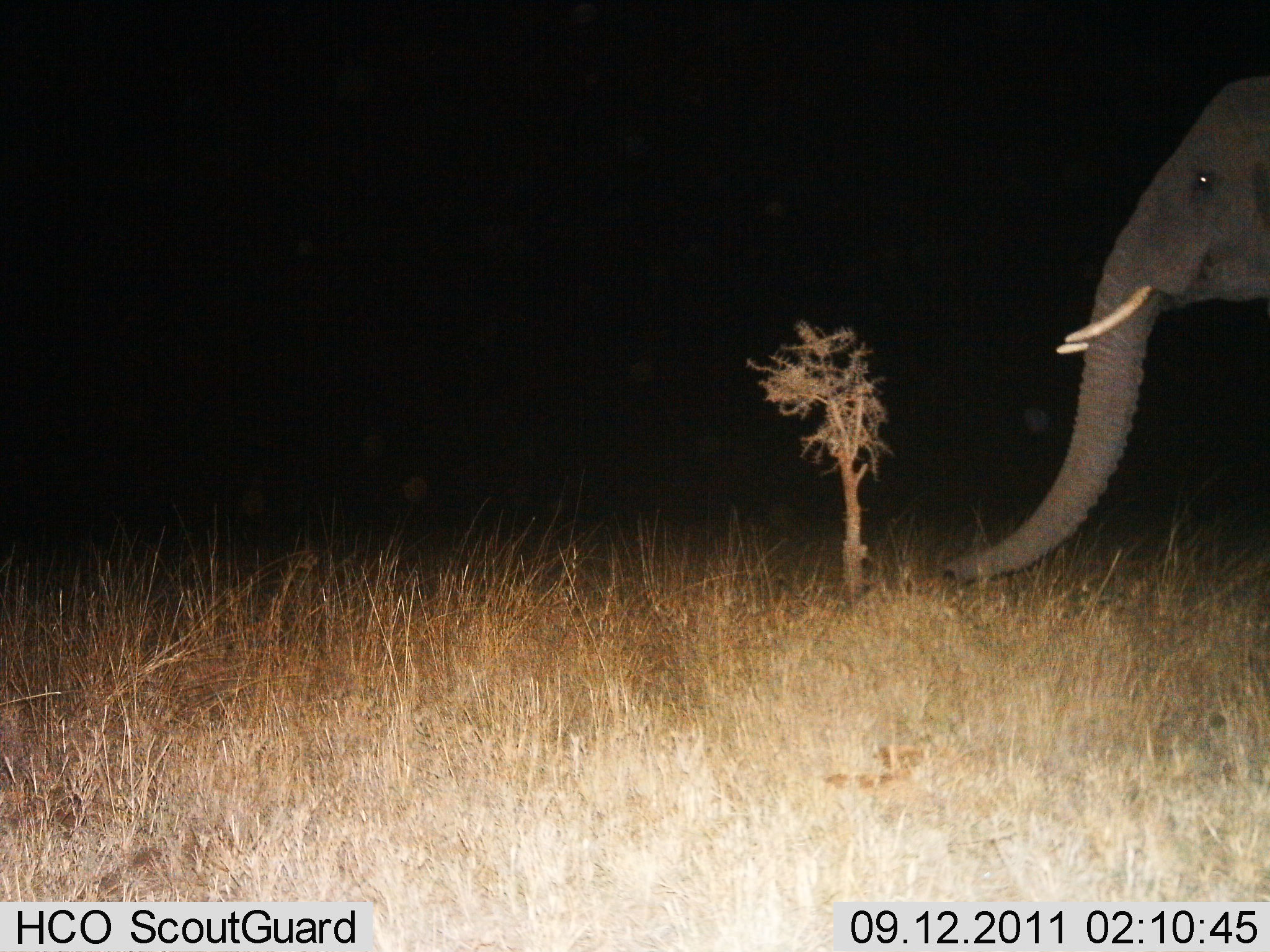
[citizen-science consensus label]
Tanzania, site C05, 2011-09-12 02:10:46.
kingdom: Animalia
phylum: Chordata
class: Mammalia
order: Proboscidea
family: Elephantidae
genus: Loxodonta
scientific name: Loxodonta africana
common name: african bush elephant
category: elephant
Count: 1.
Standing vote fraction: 50%.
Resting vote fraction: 0%.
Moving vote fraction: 42%.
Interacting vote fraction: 0%.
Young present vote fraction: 0%.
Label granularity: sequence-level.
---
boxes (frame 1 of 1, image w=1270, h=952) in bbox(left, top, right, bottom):
animal: bbox(937, 71, 1268, 589)